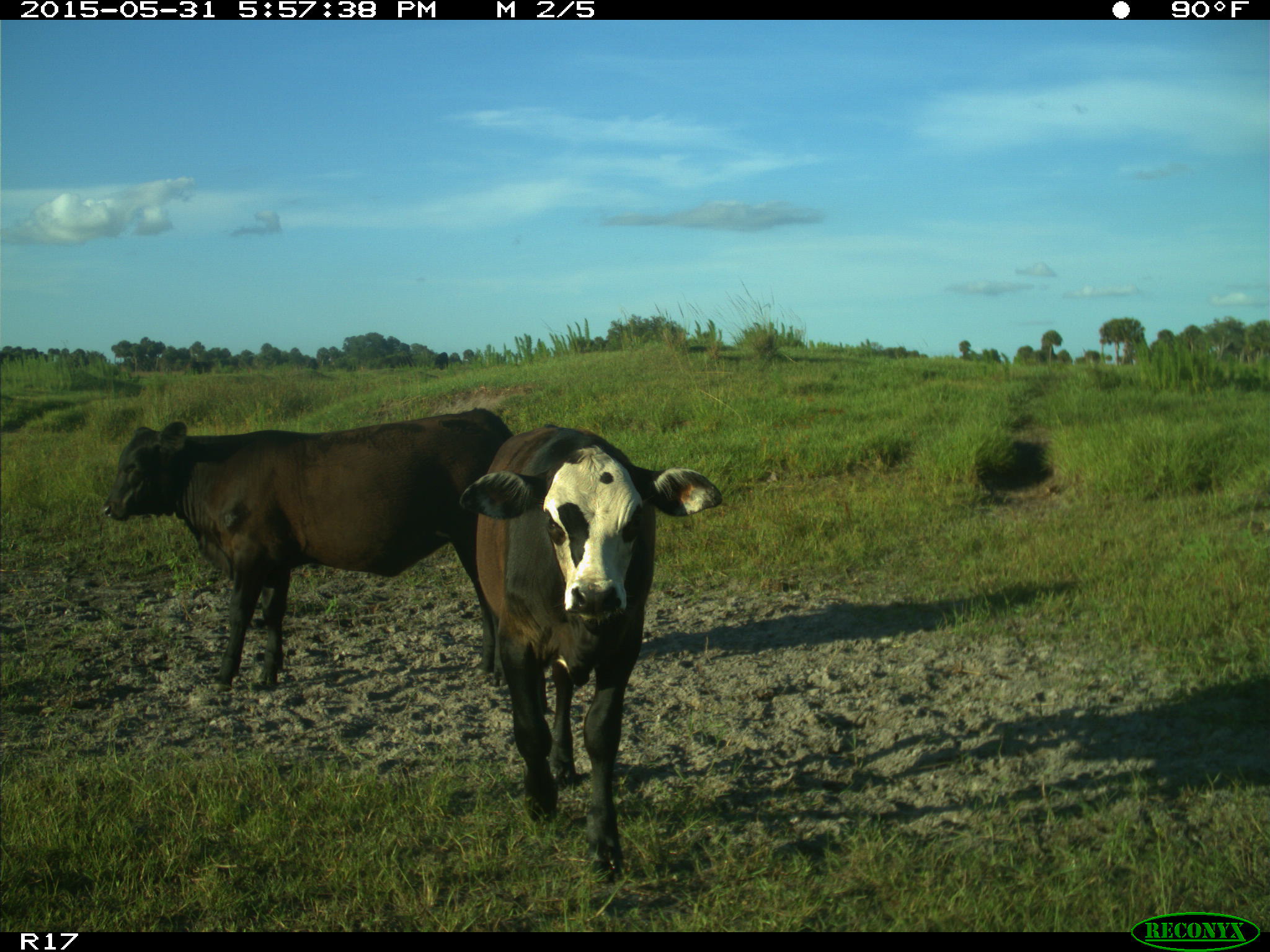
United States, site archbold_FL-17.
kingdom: Animalia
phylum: Chordata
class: Mammalia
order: Artiodactyla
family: Bovidae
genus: Bos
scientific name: Bos taurus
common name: domestic cow